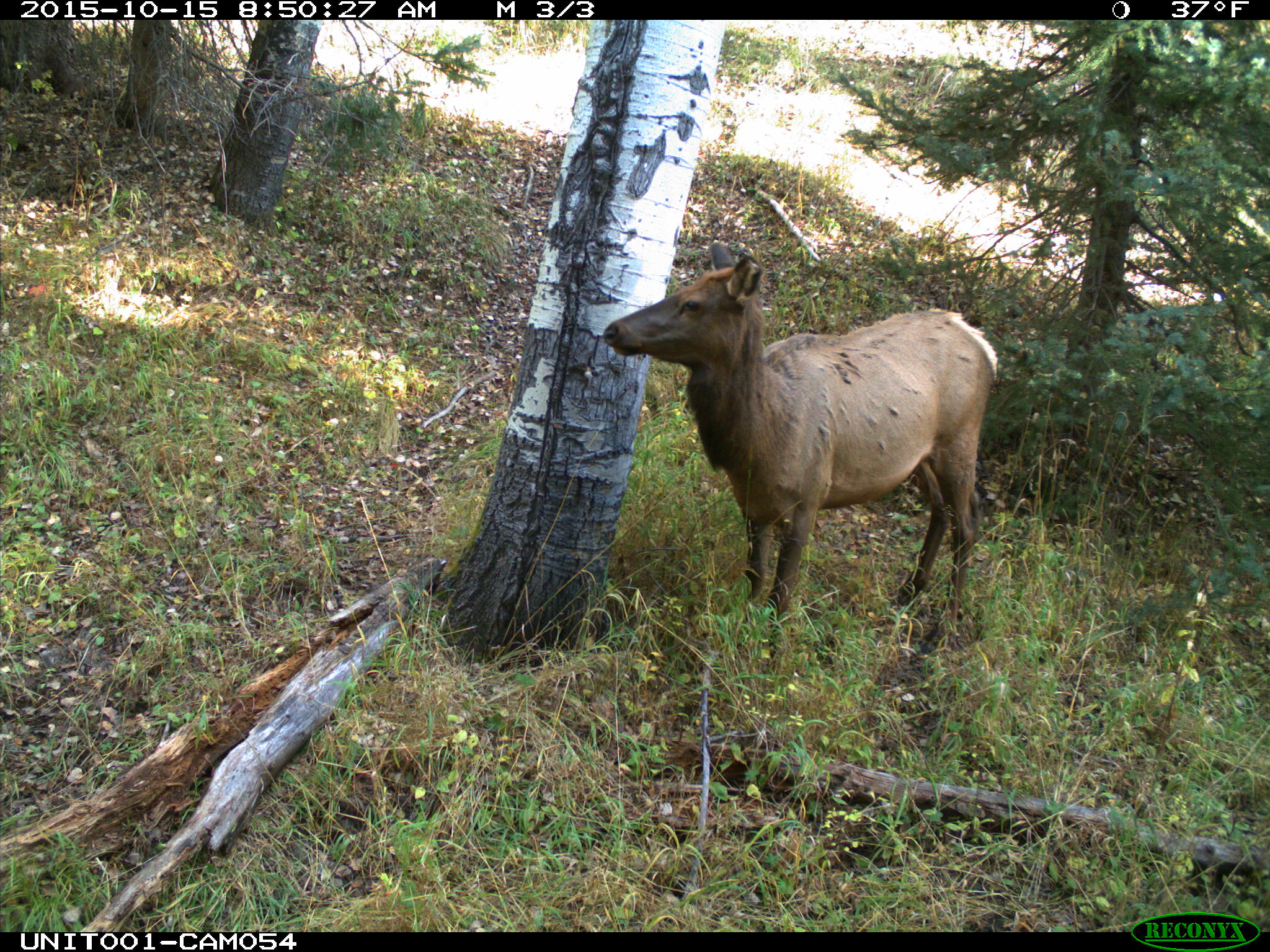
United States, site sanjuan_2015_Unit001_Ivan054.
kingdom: Animalia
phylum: Chordata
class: Mammalia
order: Artiodactyla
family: Cervidae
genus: Cervus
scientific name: Cervus elaphus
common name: red deer